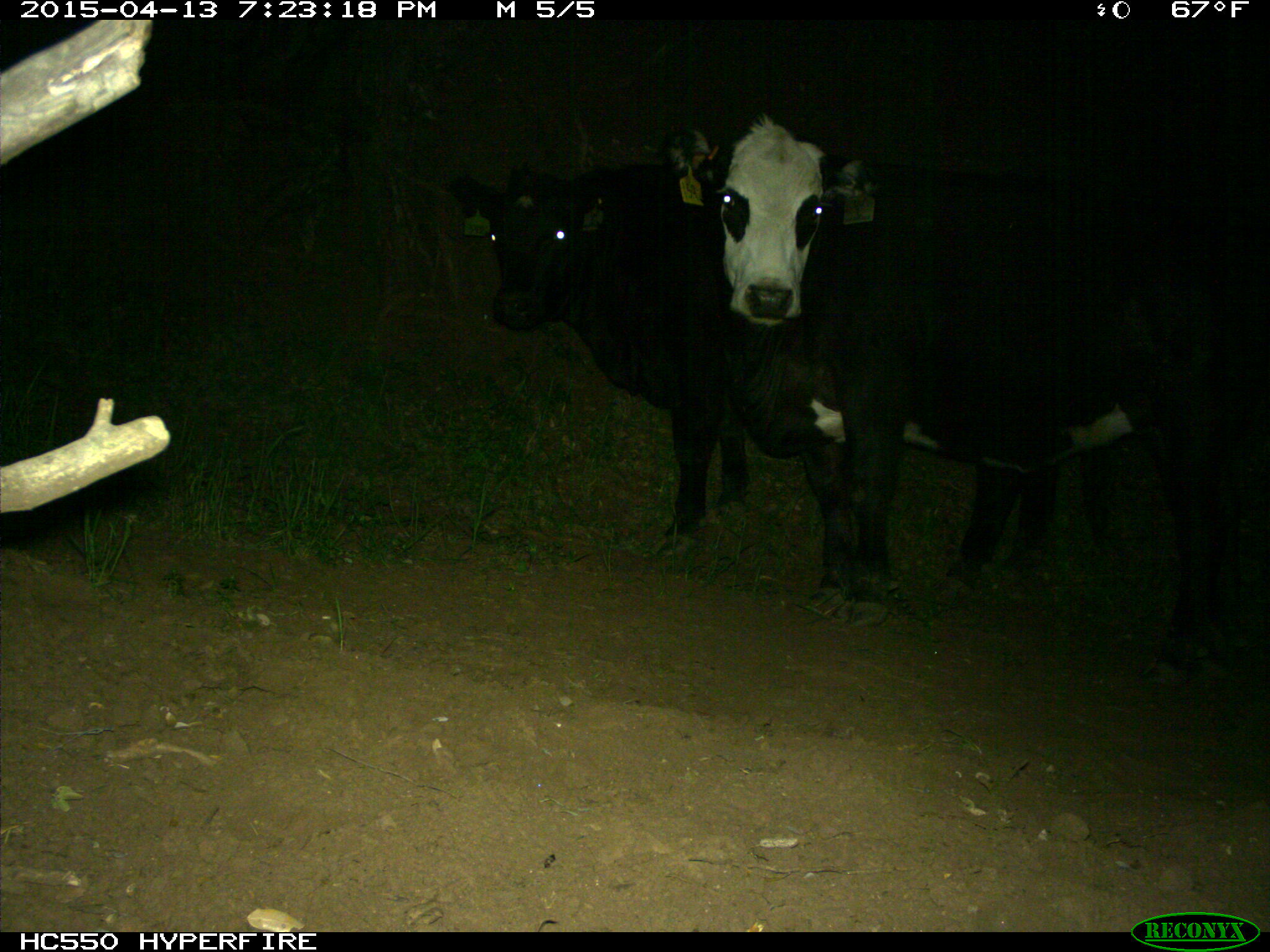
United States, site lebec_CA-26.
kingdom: Animalia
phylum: Chordata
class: Mammalia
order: Artiodactyla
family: Bovidae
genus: Bos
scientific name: Bos taurus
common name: domestic cow